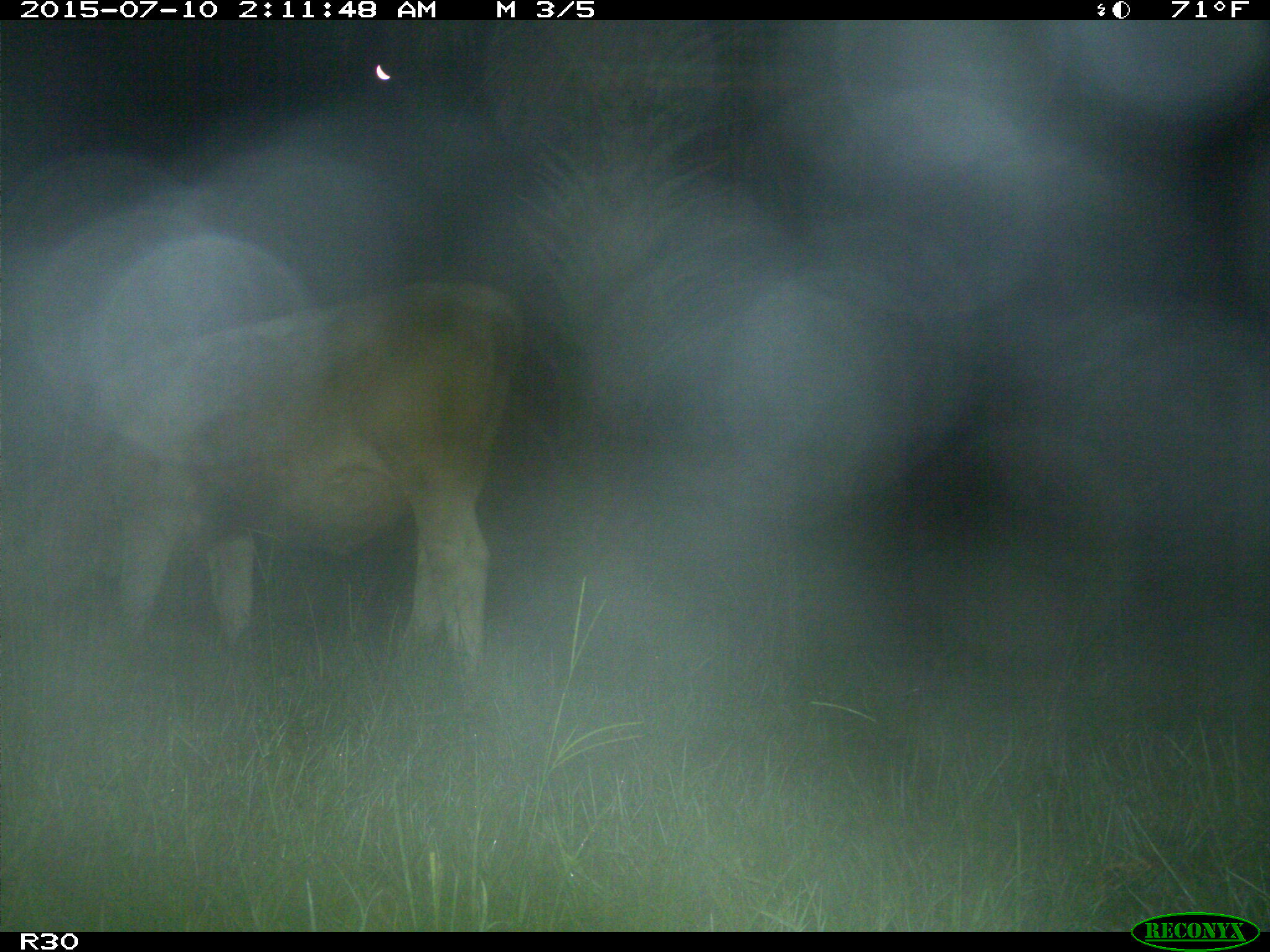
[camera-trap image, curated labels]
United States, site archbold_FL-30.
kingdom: Animalia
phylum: Chordata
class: Mammalia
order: Artiodactyla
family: Bovidae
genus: Bos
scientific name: Bos taurus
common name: domestic cow